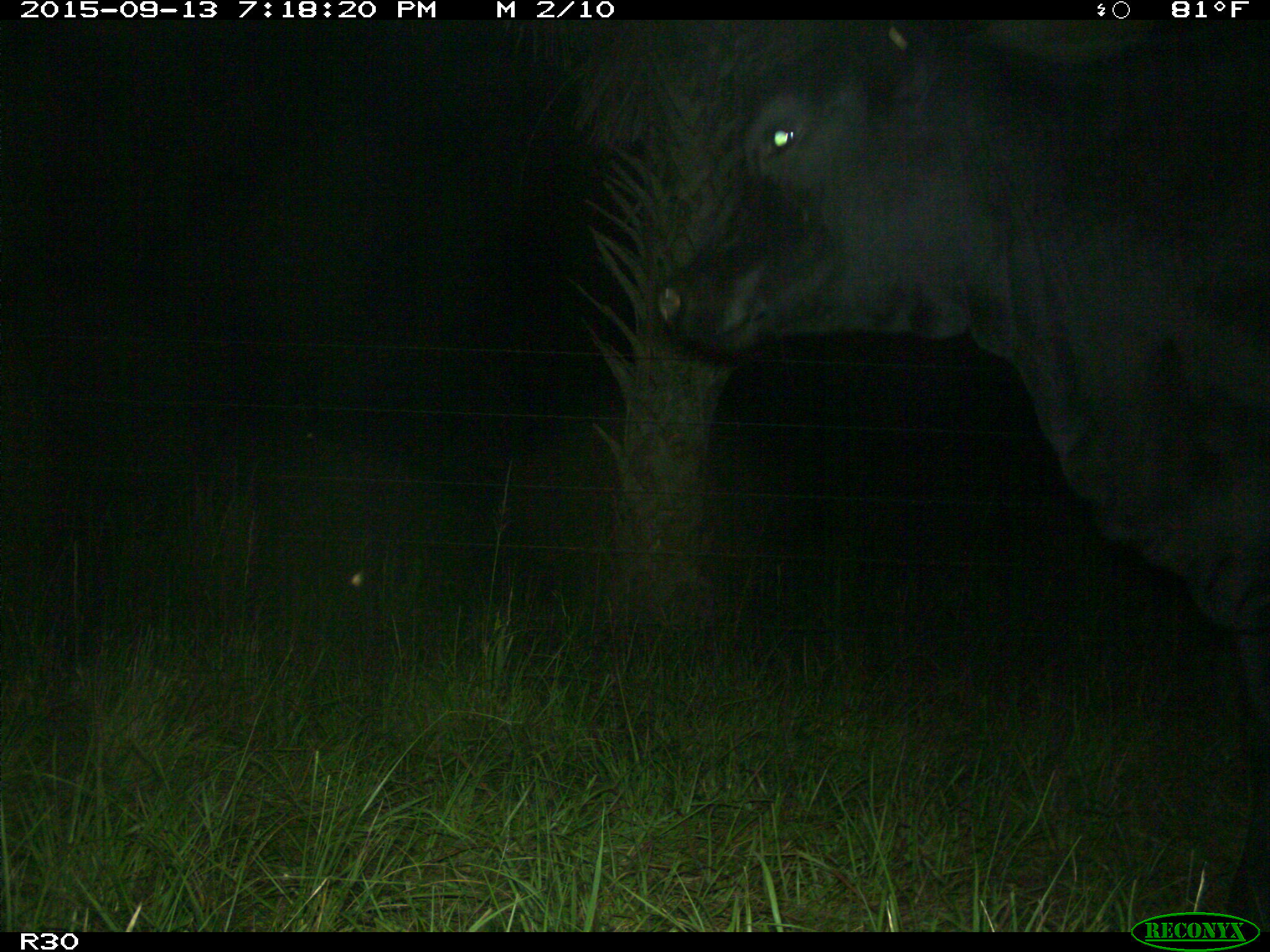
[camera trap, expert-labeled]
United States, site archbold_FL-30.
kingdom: Animalia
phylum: Chordata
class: Mammalia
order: Artiodactyla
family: Bovidae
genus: Bos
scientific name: Bos taurus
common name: domestic cow